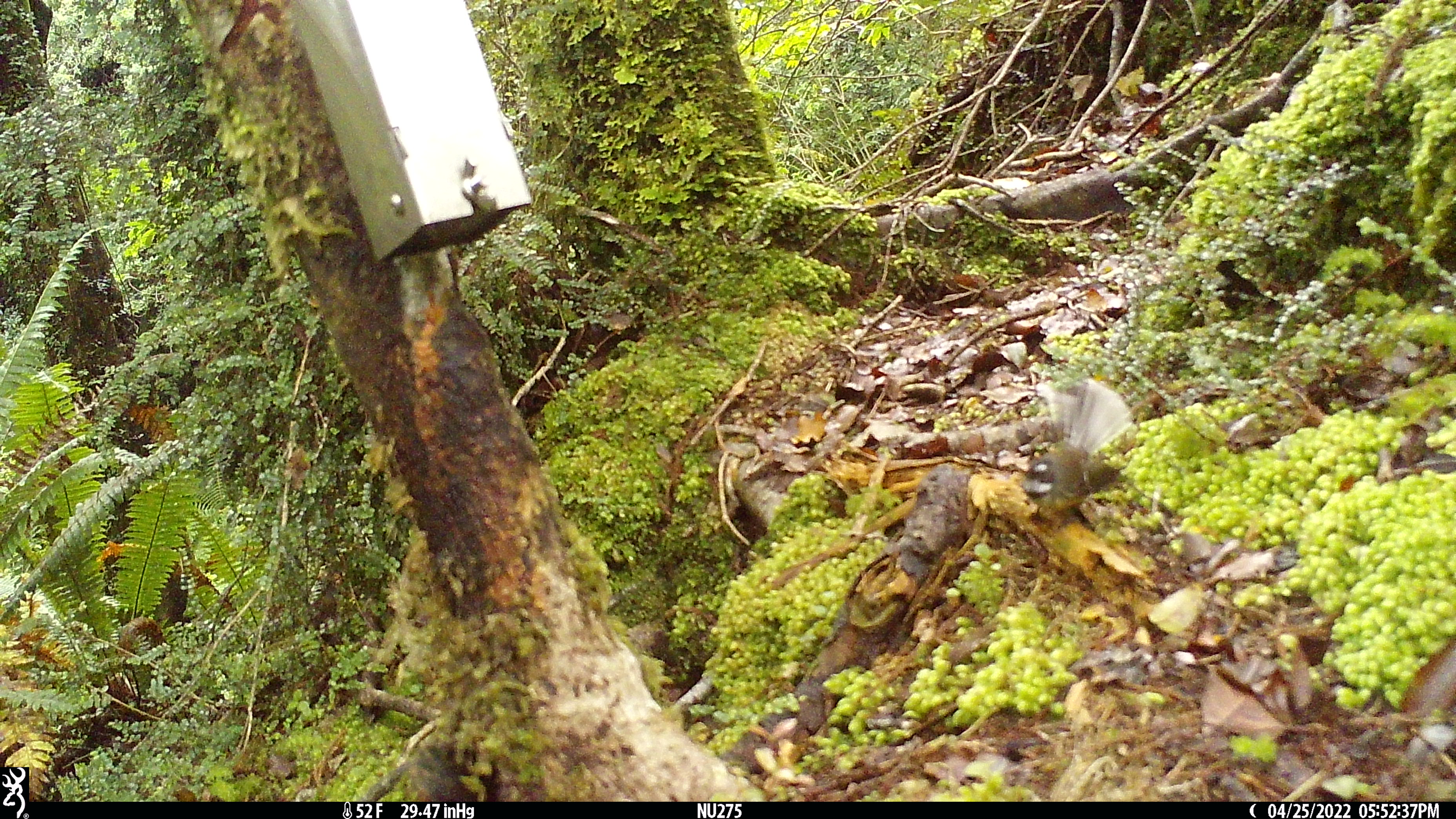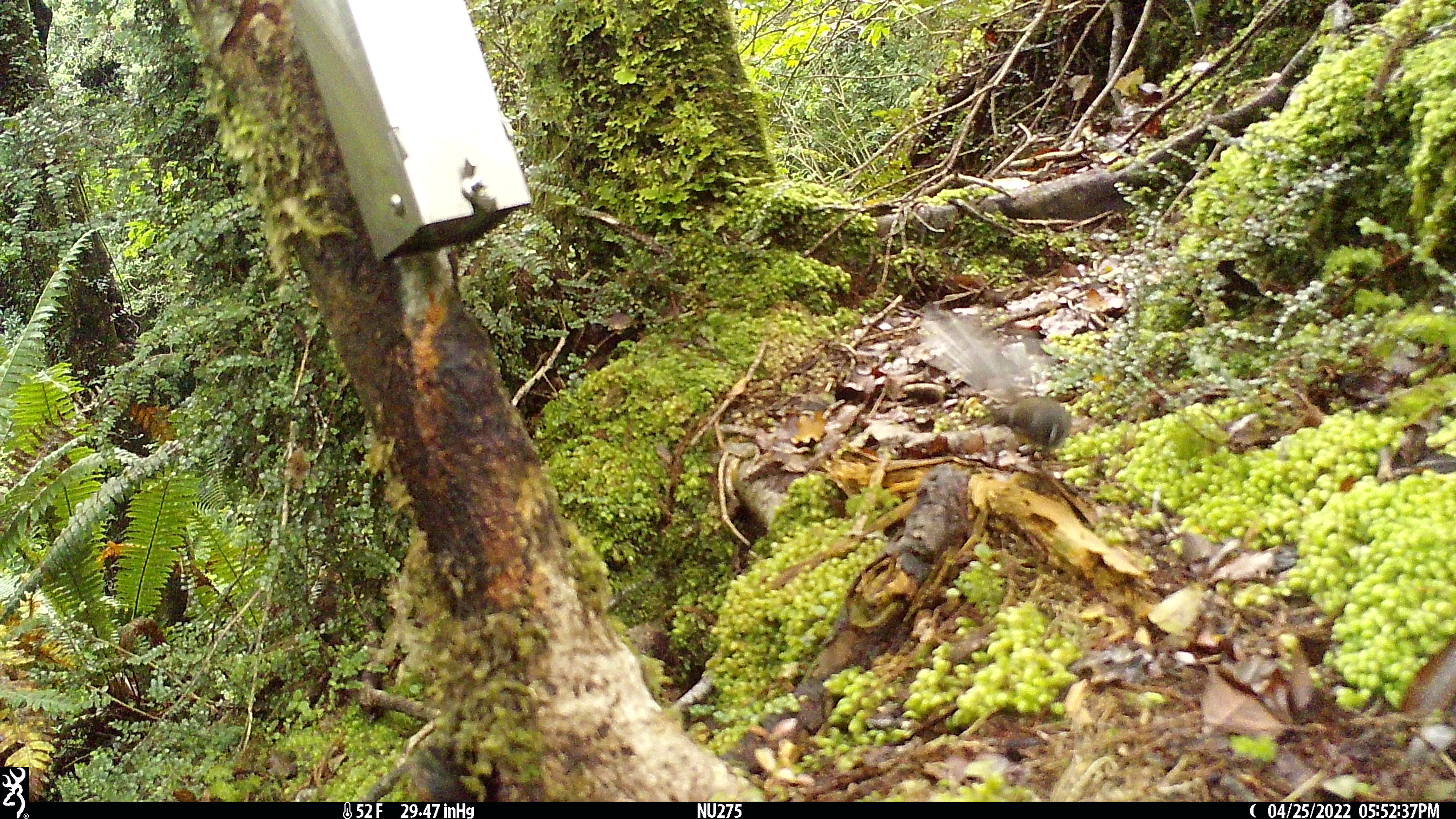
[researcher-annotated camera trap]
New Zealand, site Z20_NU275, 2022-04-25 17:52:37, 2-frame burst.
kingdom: Animalia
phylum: Chordata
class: Aves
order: Passeriformes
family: Rhipiduridae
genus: Rhipidura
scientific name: Rhipidura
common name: fantails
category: fantail